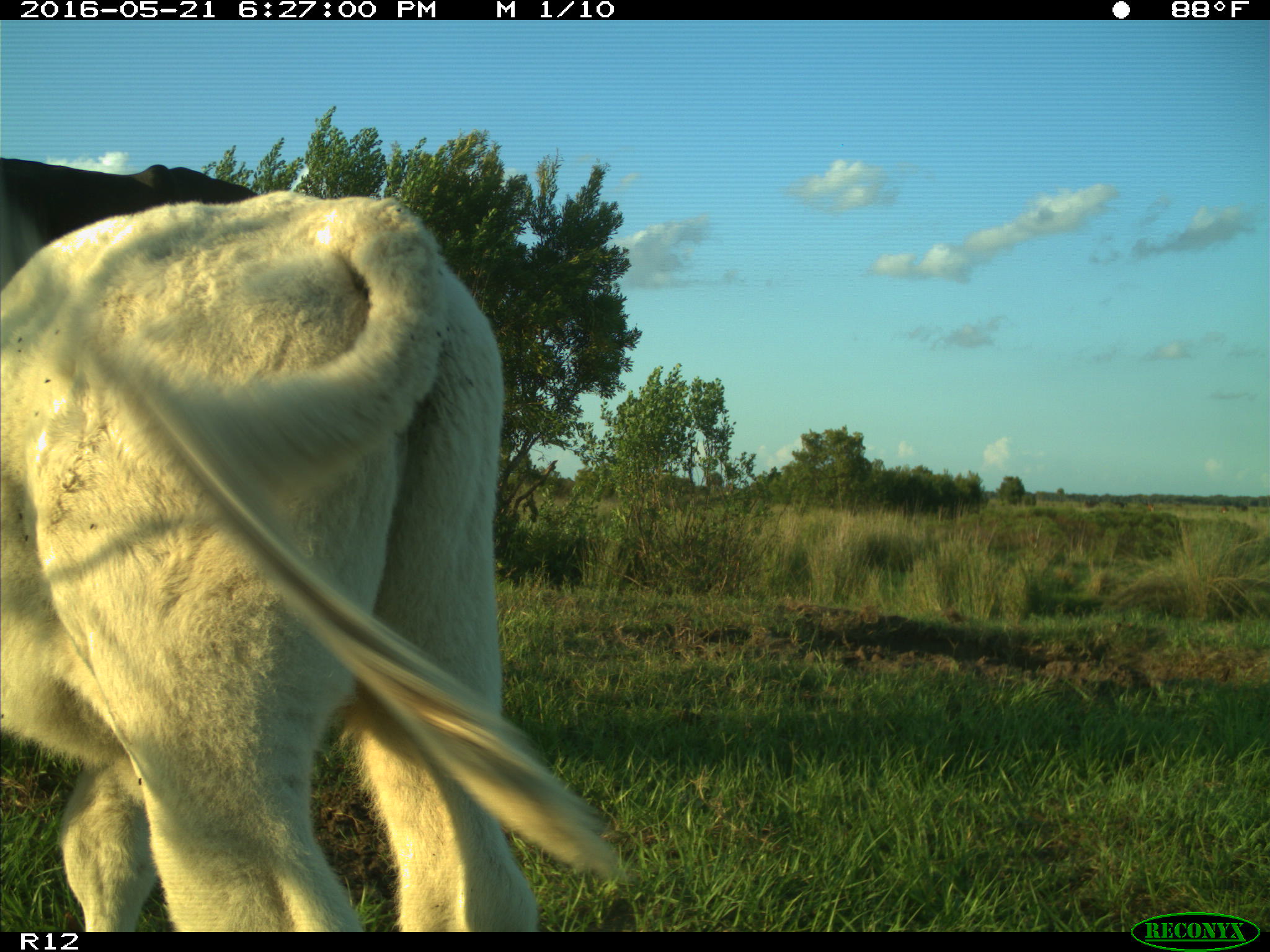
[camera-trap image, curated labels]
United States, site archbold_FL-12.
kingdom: Animalia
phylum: Chordata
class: Mammalia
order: Artiodactyla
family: Bovidae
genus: Bos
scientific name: Bos taurus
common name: domestic cow